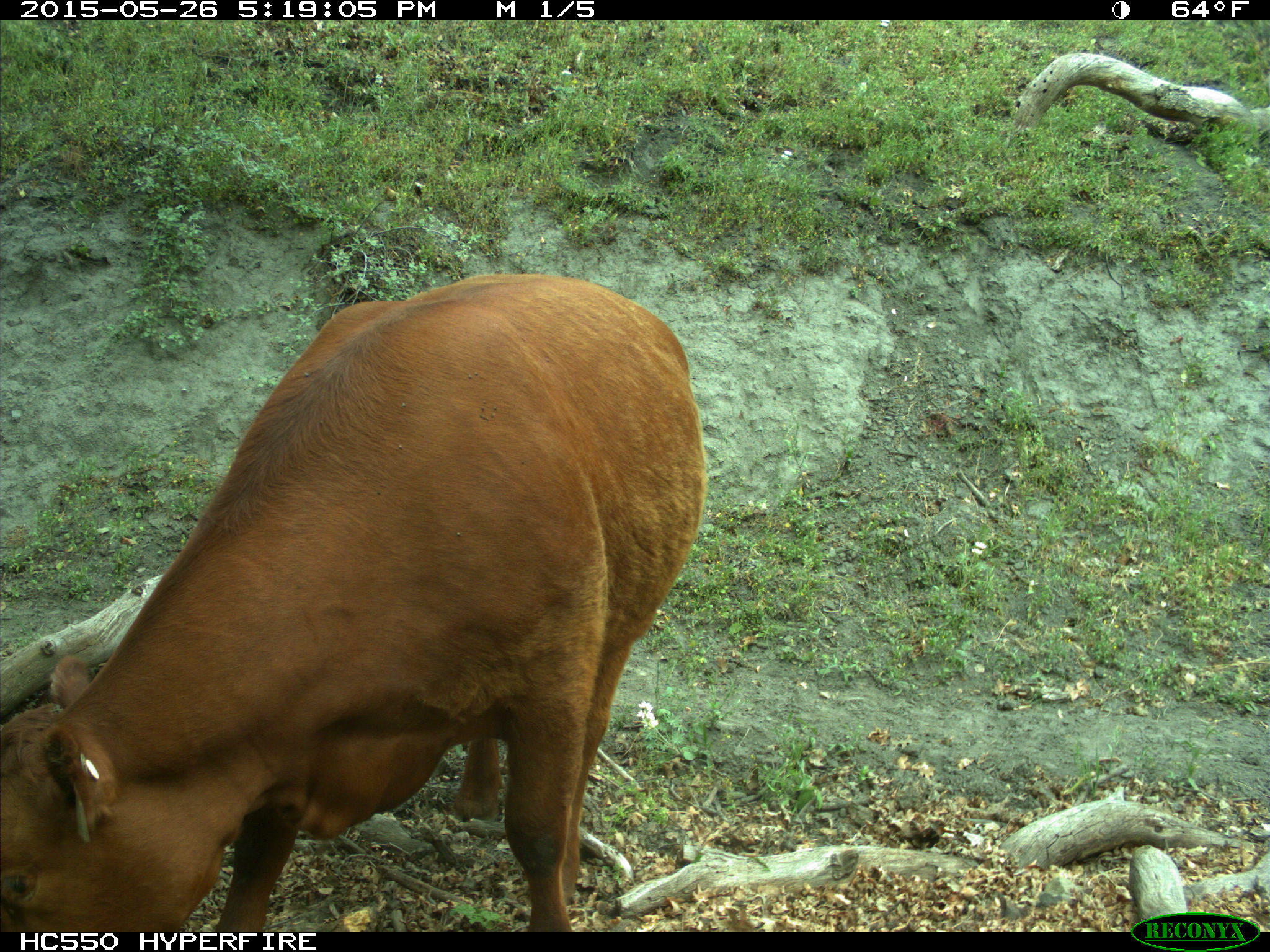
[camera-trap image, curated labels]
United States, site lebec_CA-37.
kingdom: Animalia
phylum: Chordata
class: Mammalia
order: Artiodactyla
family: Bovidae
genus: Bos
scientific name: Bos taurus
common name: domestic cow